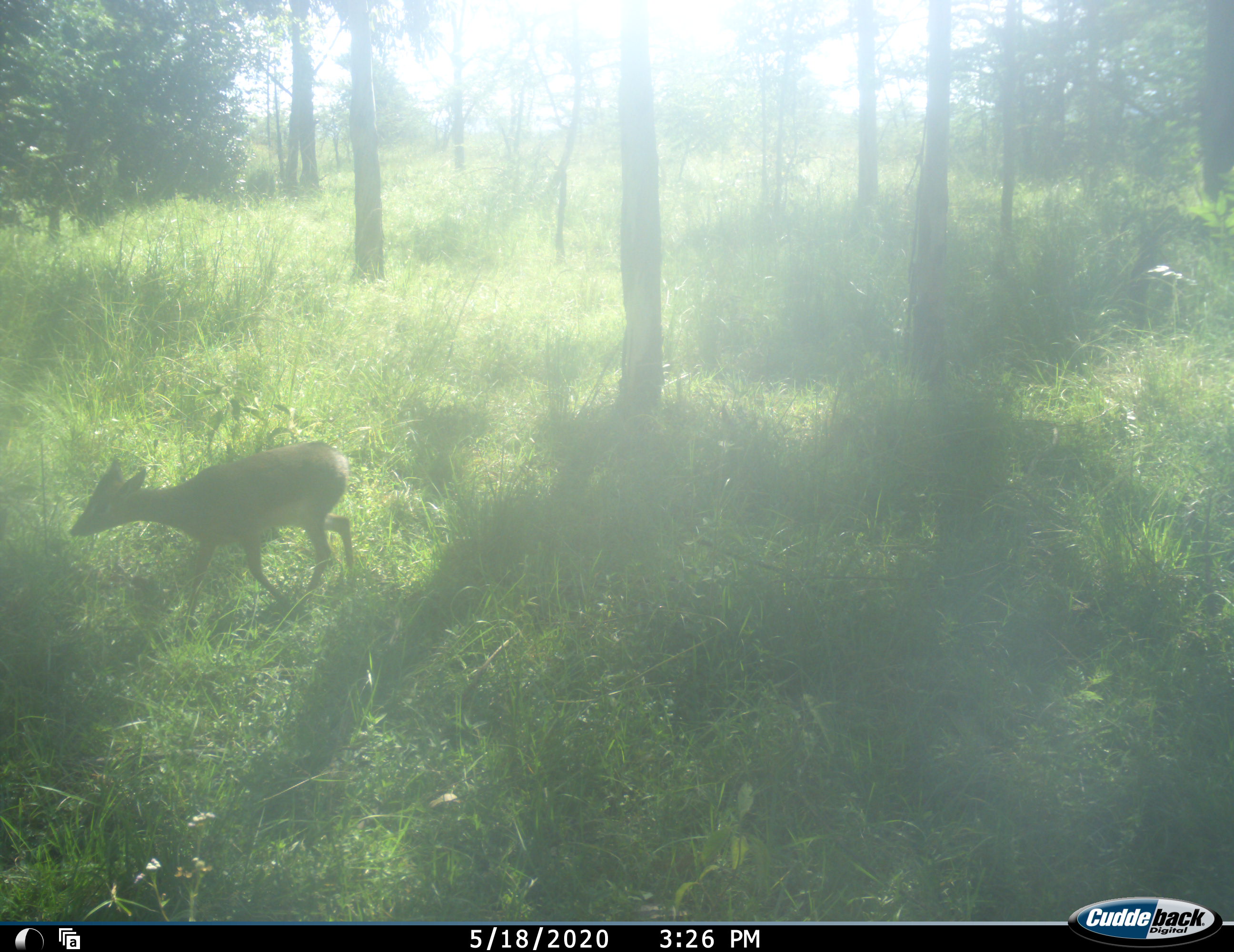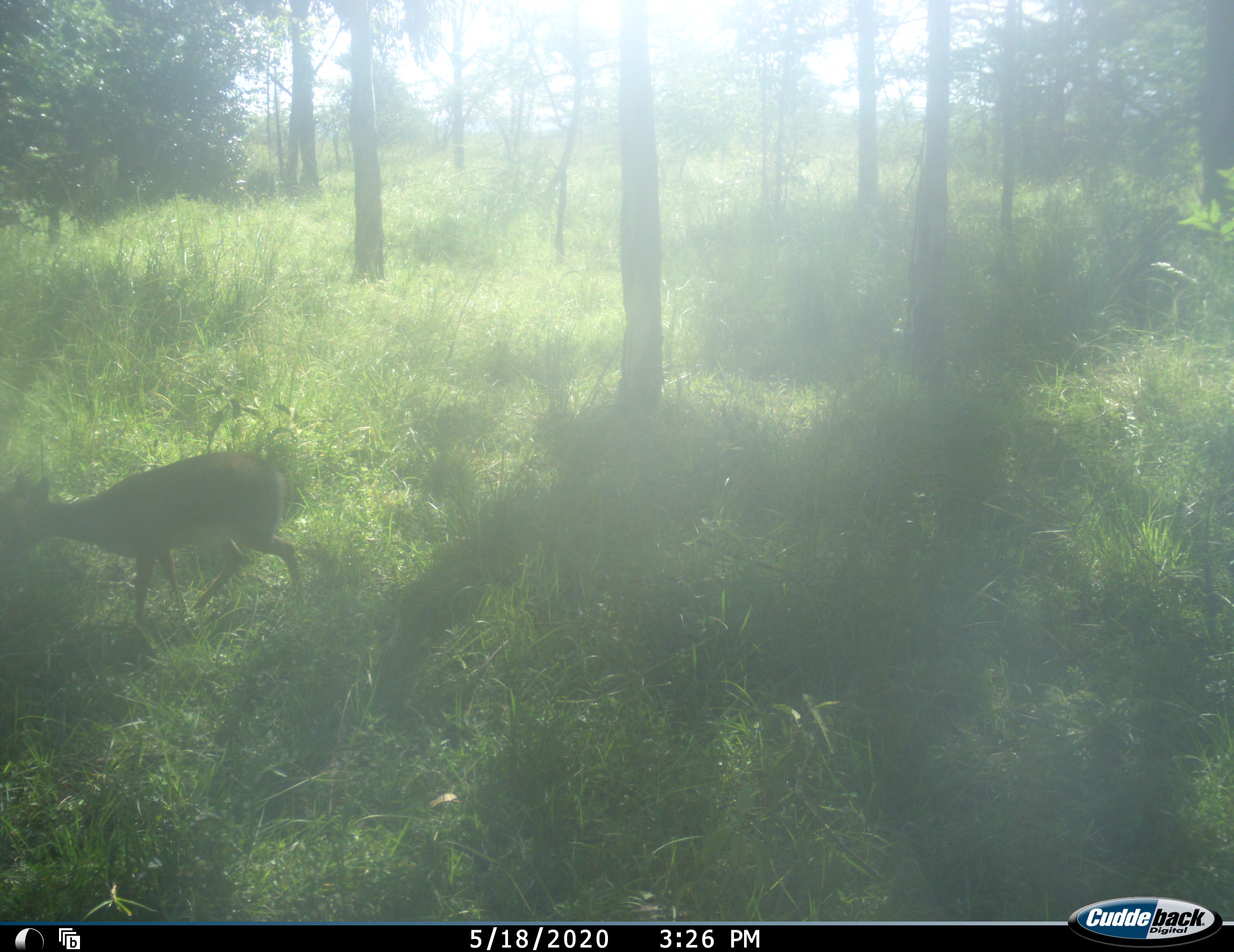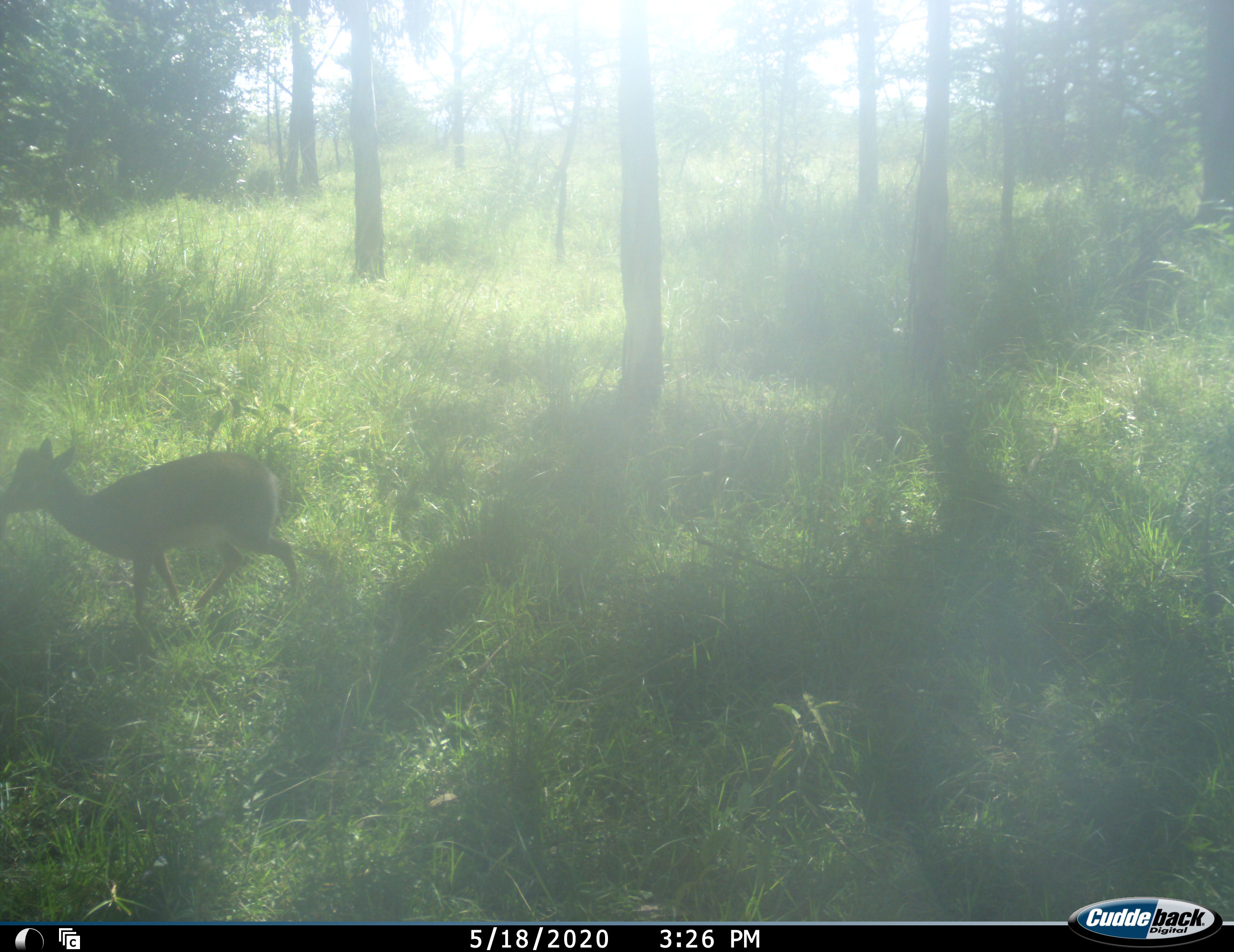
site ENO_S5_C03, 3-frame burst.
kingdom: Animalia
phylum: Chordata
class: Mammalia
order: Artiodactyla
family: Bovidae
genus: Madoqua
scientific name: Madoqua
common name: dik-dik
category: dikdik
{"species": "dikdik (dik-dik) (Madoqua)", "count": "1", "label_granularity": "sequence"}